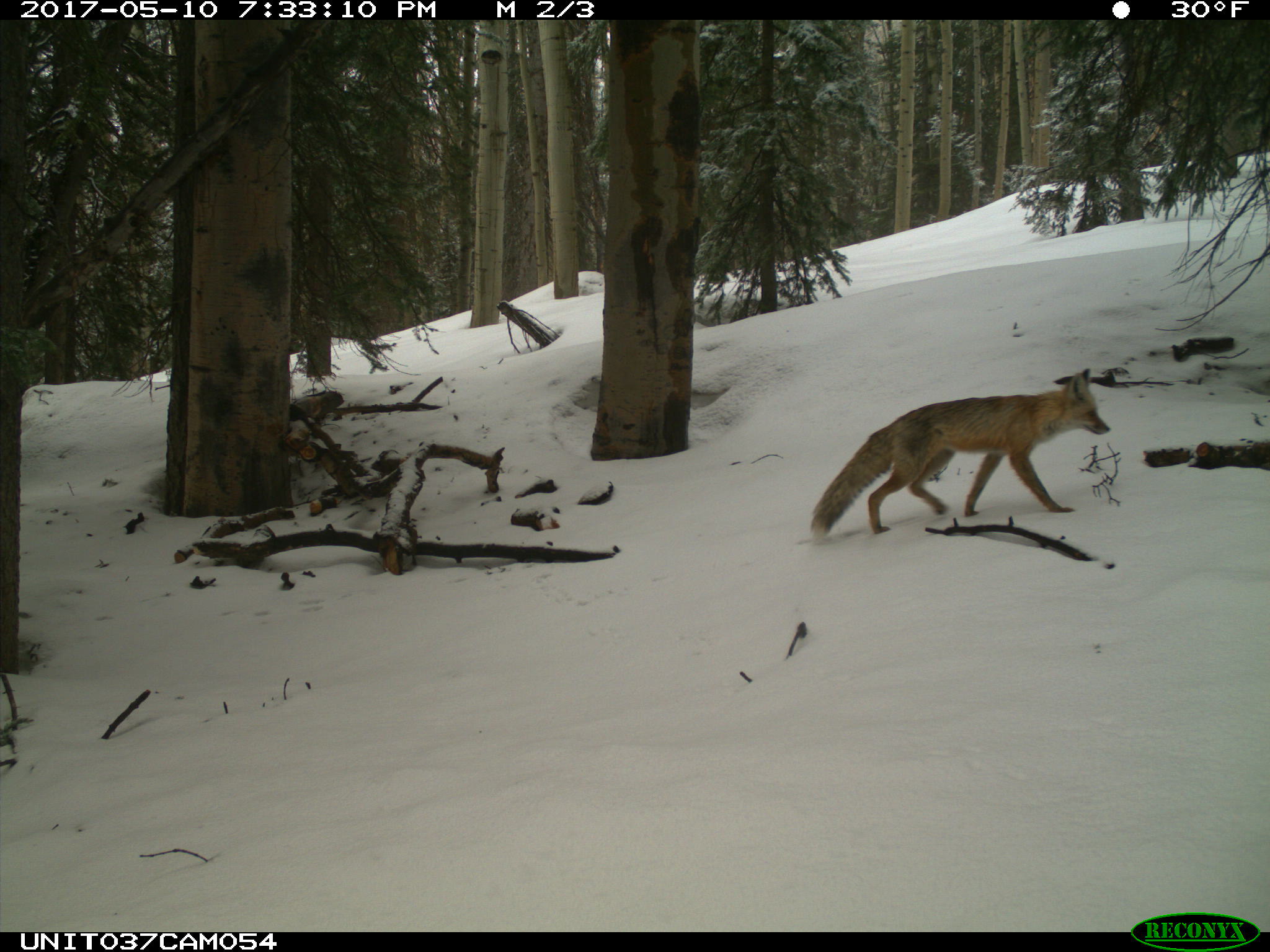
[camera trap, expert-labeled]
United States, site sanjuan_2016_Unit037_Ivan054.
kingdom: Animalia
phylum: Chordata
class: Mammalia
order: Carnivora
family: Canidae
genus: Vulpes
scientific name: Vulpes vulpes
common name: red fox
Vulpes vulpes (red fox).